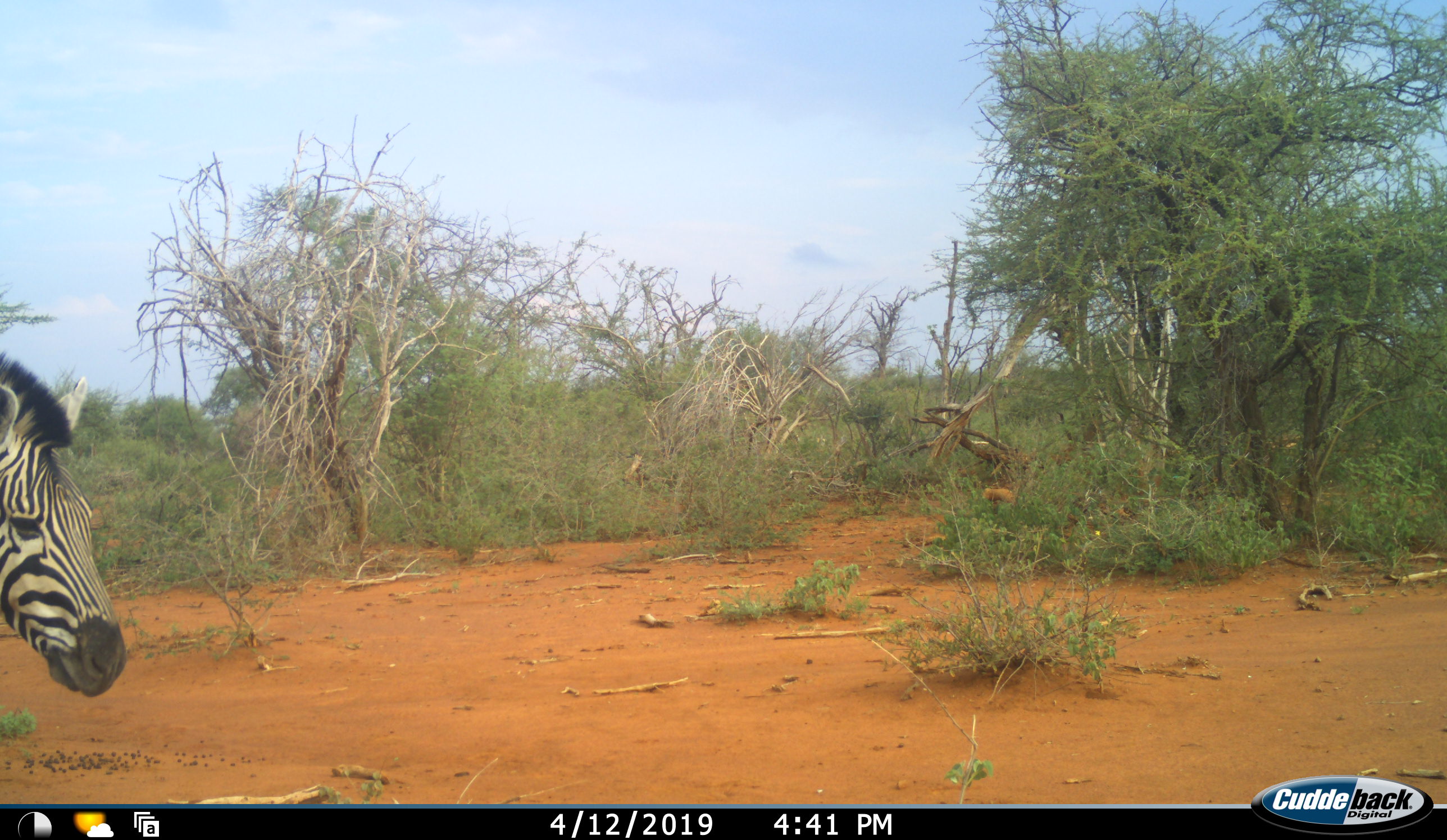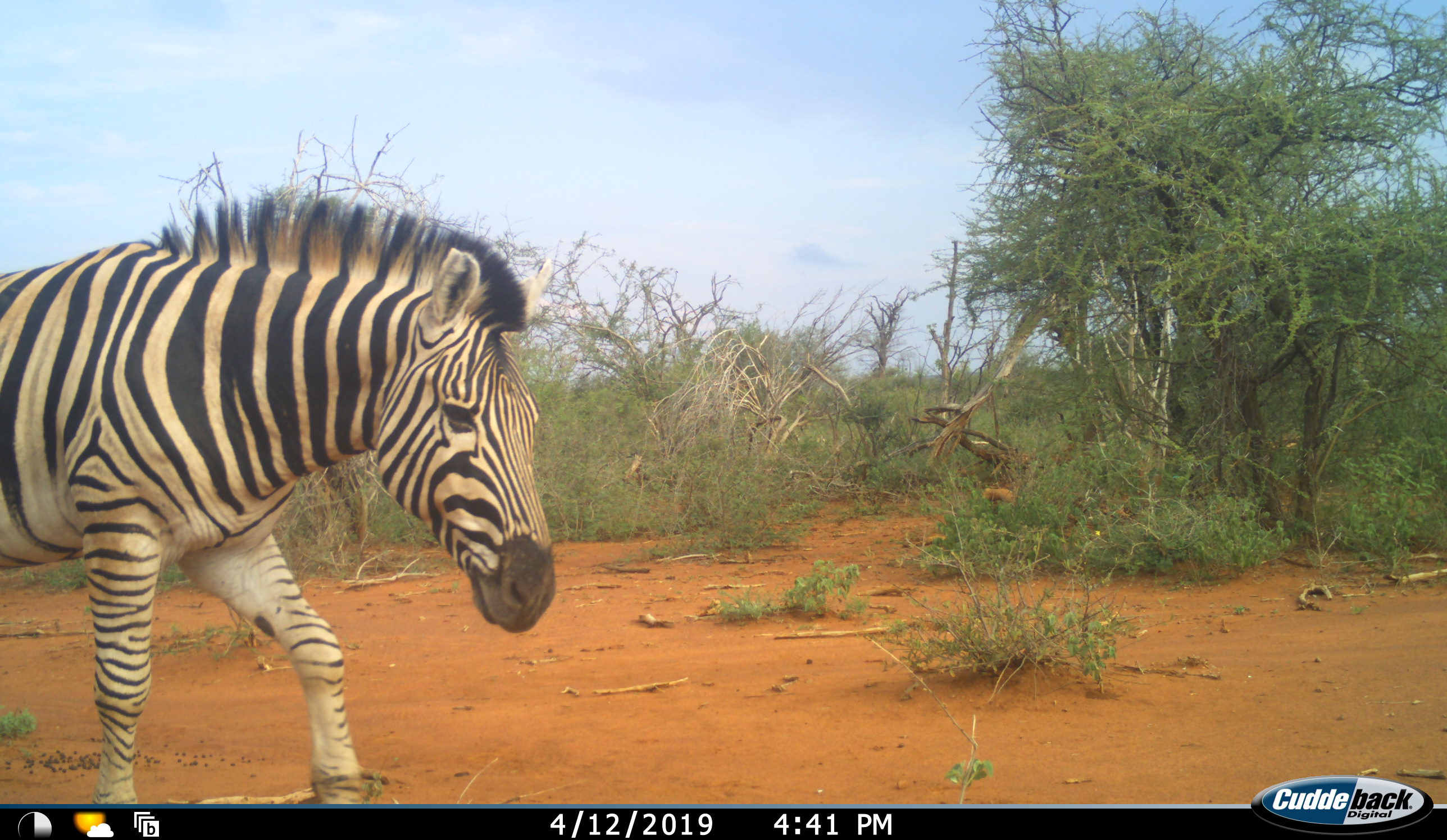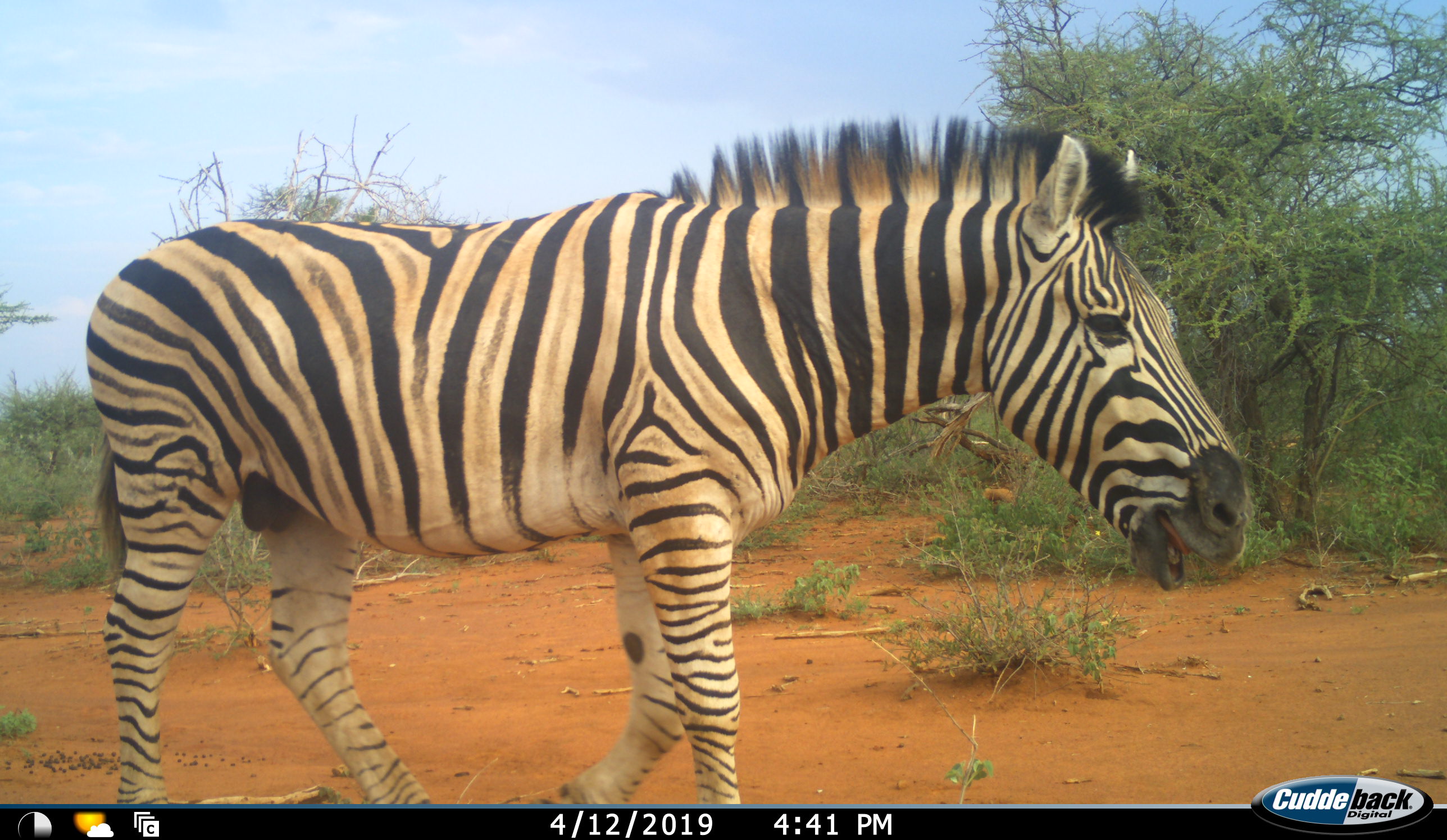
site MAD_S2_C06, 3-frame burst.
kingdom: Animalia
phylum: Chordata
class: Mammalia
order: Perissodactyla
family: Equidae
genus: Equus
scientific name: Equus quagga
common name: plains zebra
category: zebraplains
Zebraplains (plains zebra) (Equus quagga), count 1. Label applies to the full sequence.